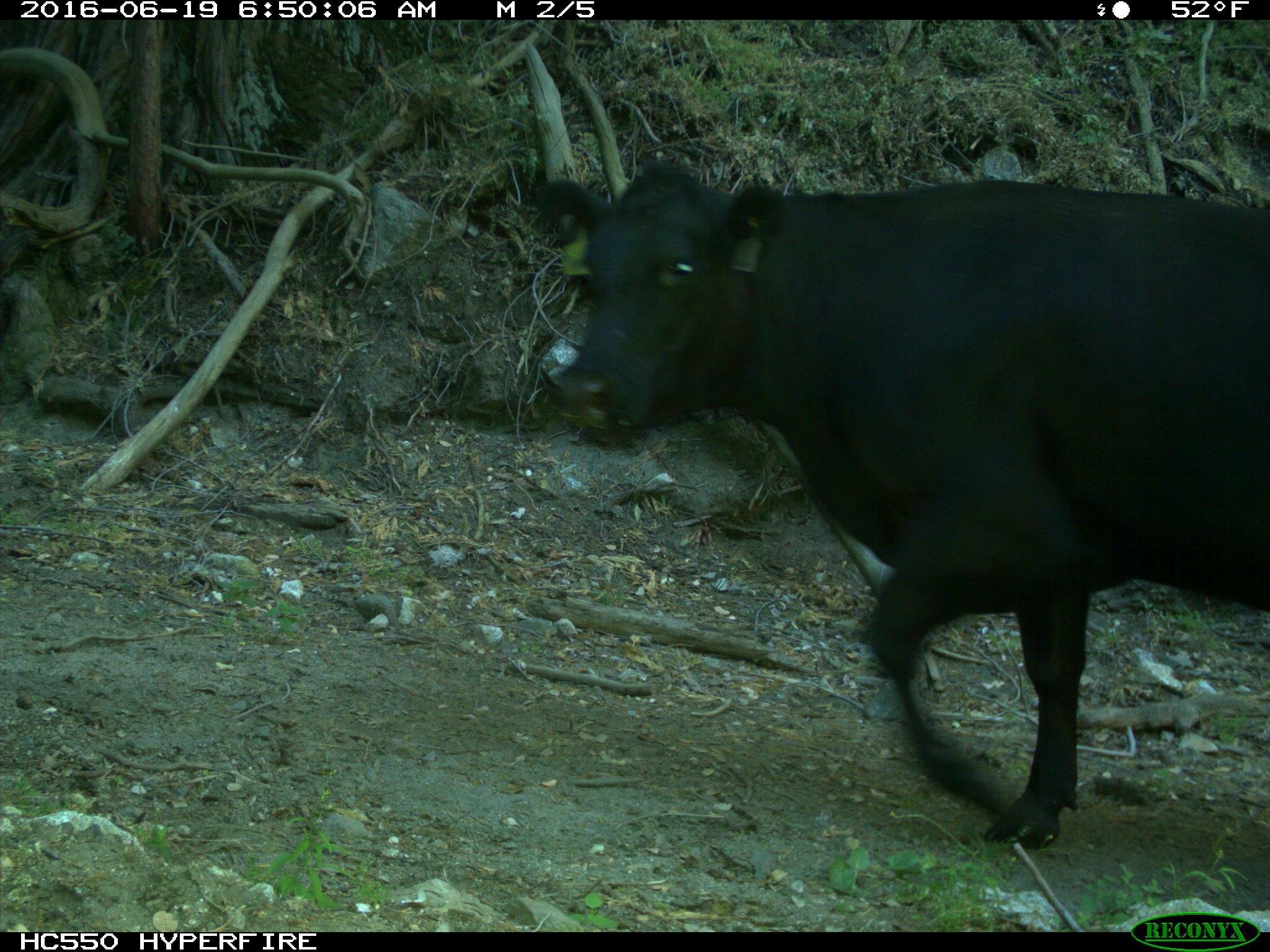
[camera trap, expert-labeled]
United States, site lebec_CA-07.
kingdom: Animalia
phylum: Chordata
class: Mammalia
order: Artiodactyla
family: Bovidae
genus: Bos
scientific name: Bos taurus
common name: domestic cow